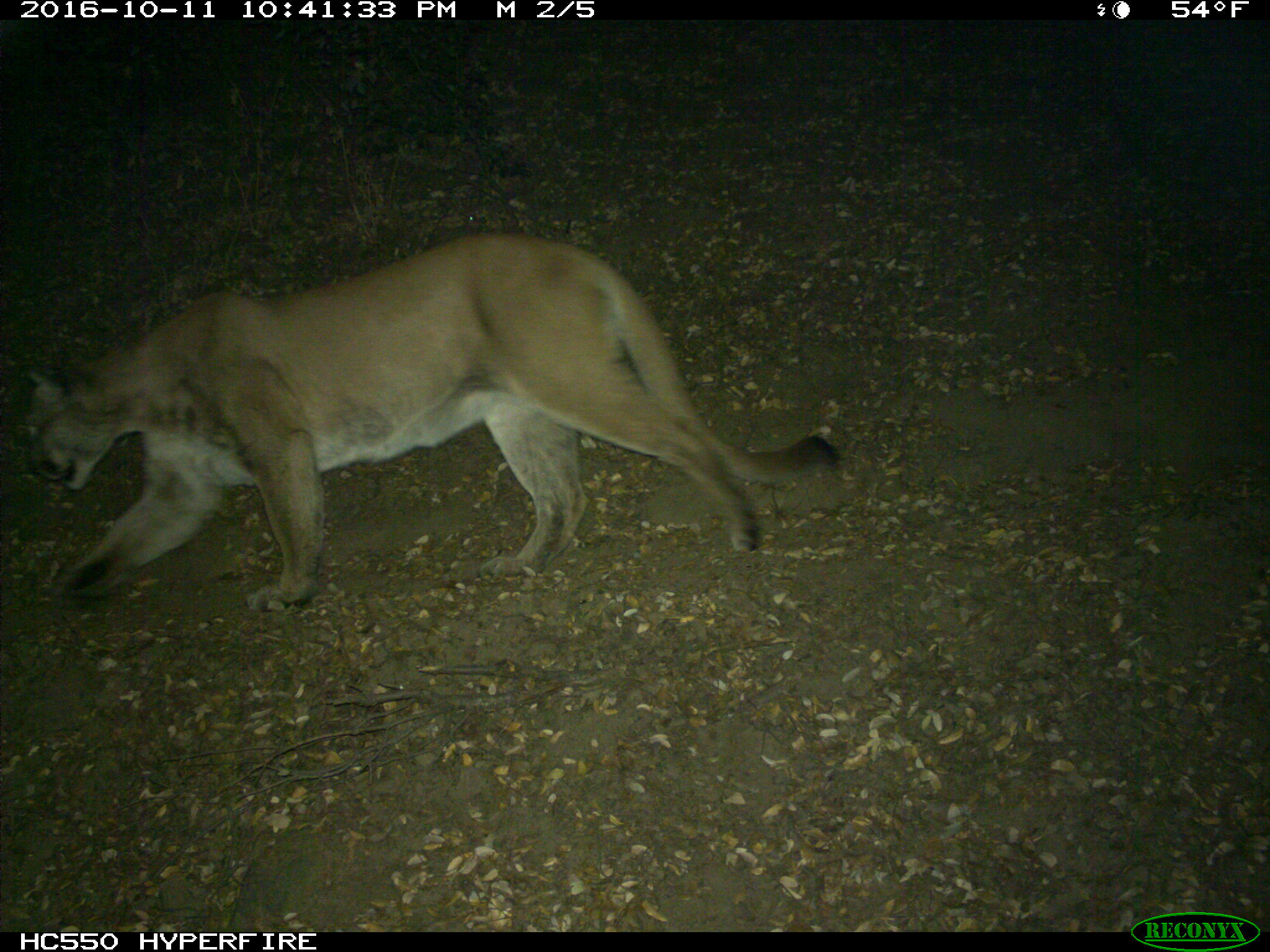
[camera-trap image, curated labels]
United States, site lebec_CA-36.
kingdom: Animalia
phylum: Chordata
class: Mammalia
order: Carnivora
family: Felidae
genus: Puma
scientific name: Puma concolor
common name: mountain lion